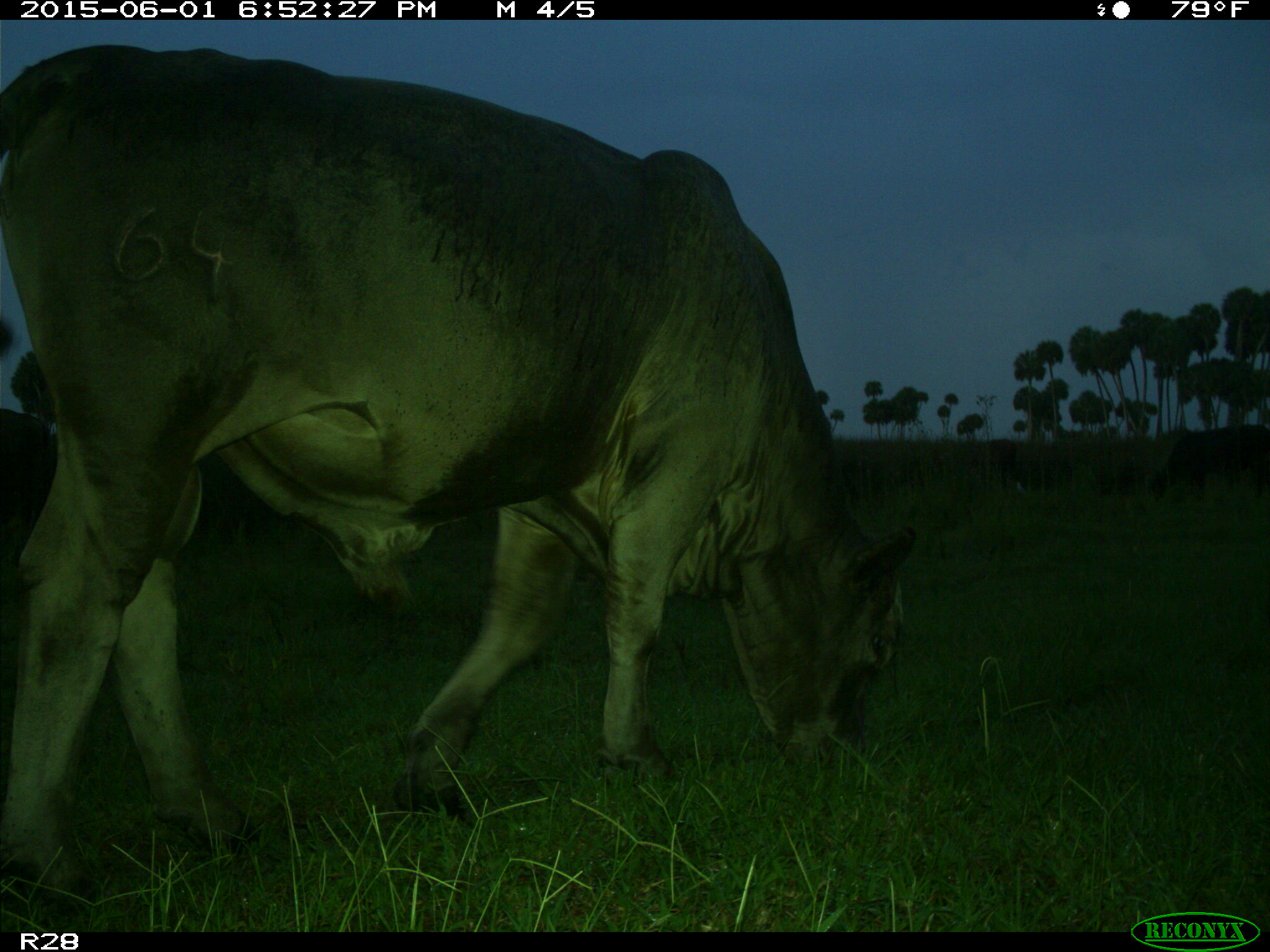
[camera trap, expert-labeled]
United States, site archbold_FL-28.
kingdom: Animalia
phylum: Chordata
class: Mammalia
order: Artiodactyla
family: Bovidae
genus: Bos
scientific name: Bos taurus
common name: domestic cow